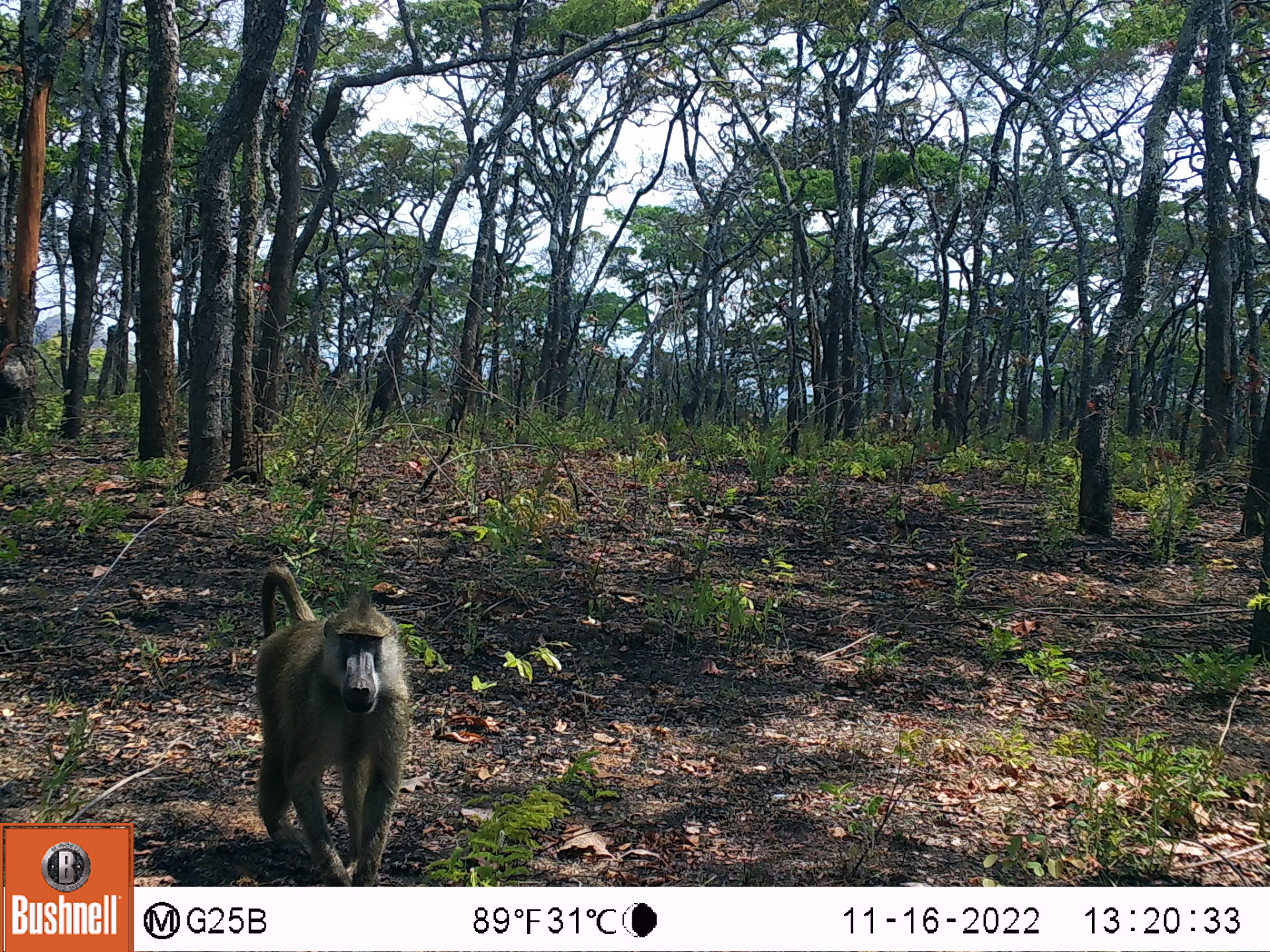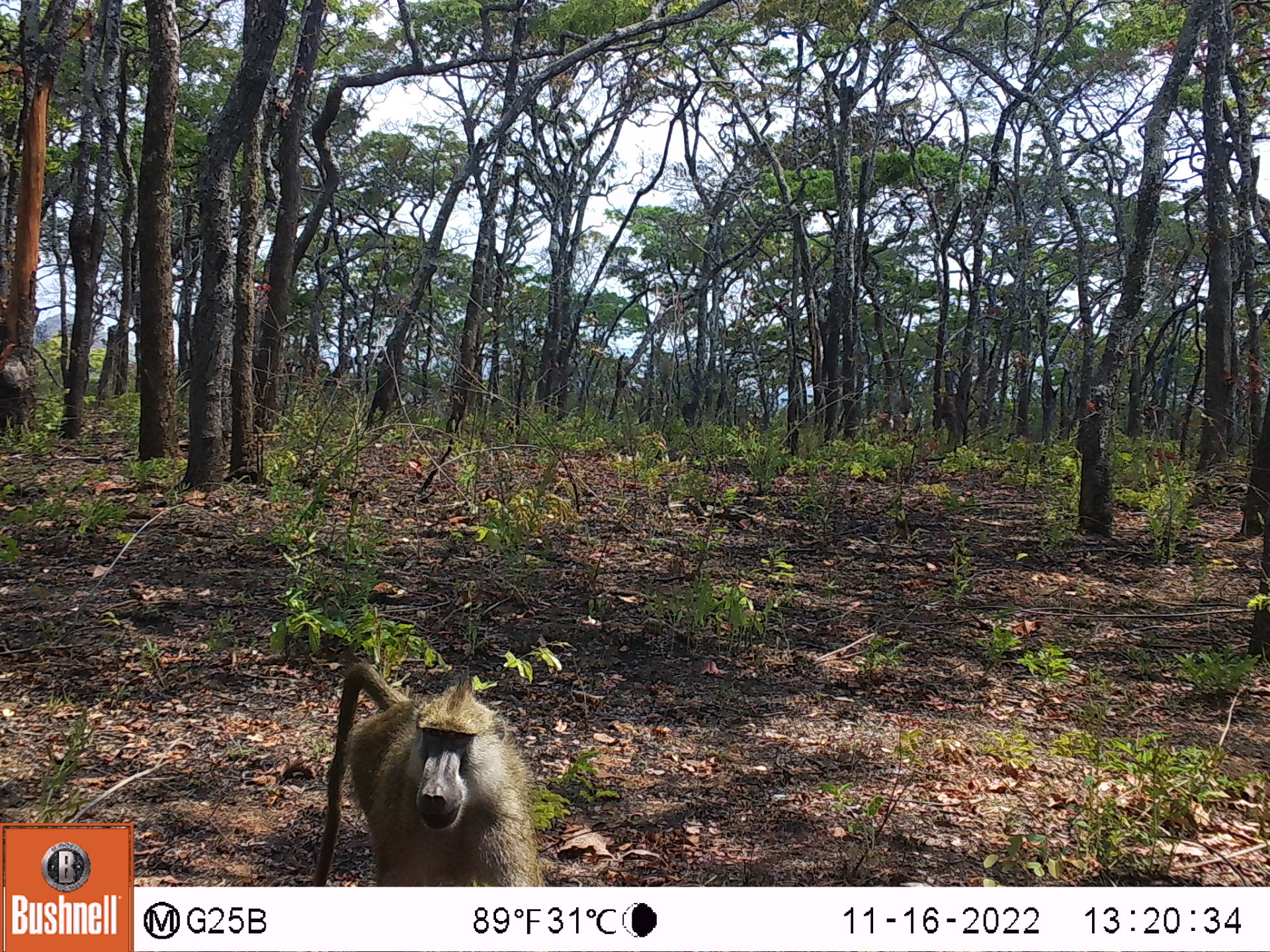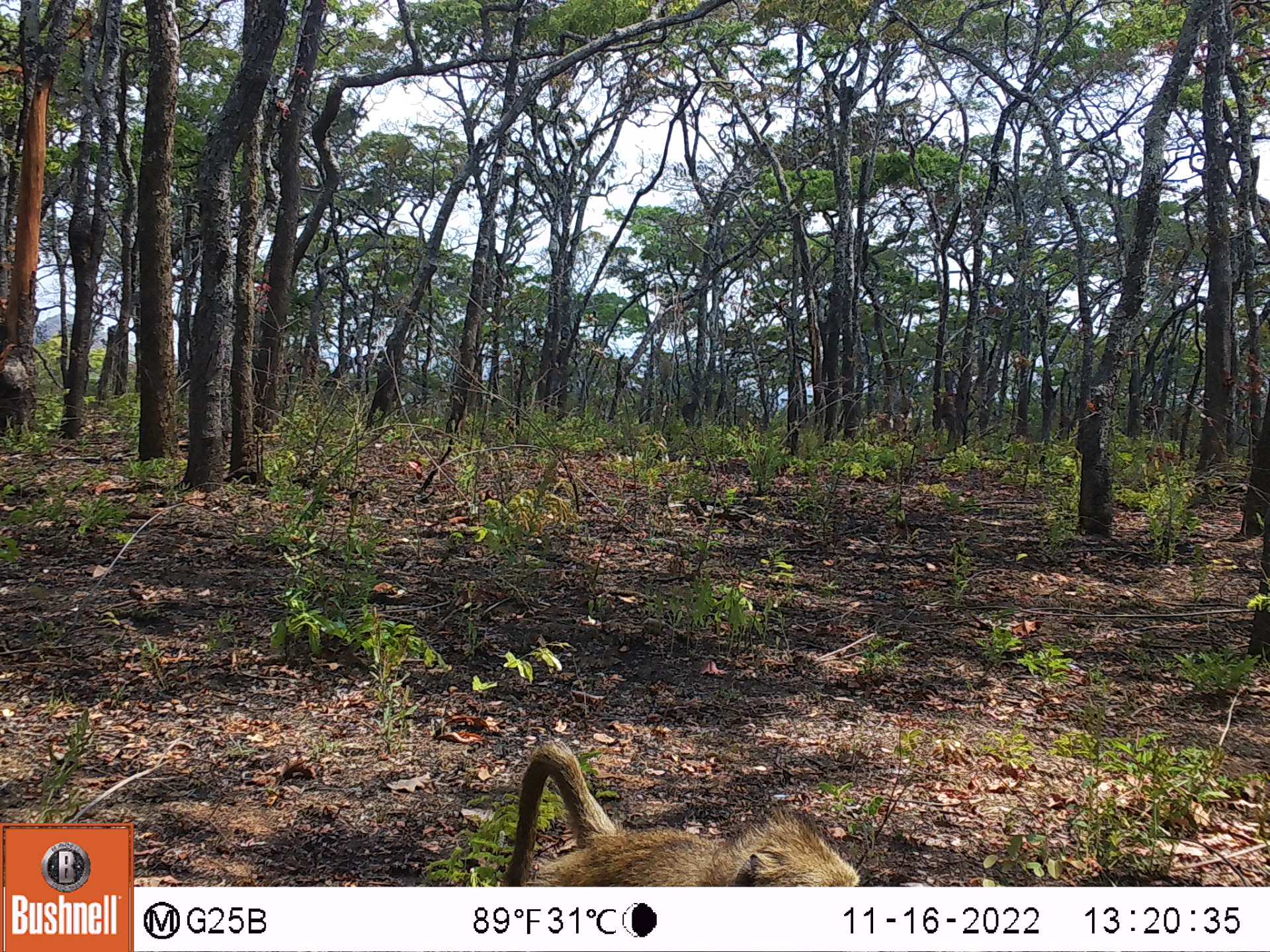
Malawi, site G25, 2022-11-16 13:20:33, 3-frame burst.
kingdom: Animalia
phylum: Chordata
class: Mammalia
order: Primates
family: Cercopithecidae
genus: Papio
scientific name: Papio cynocephalus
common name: yellow baboon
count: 1